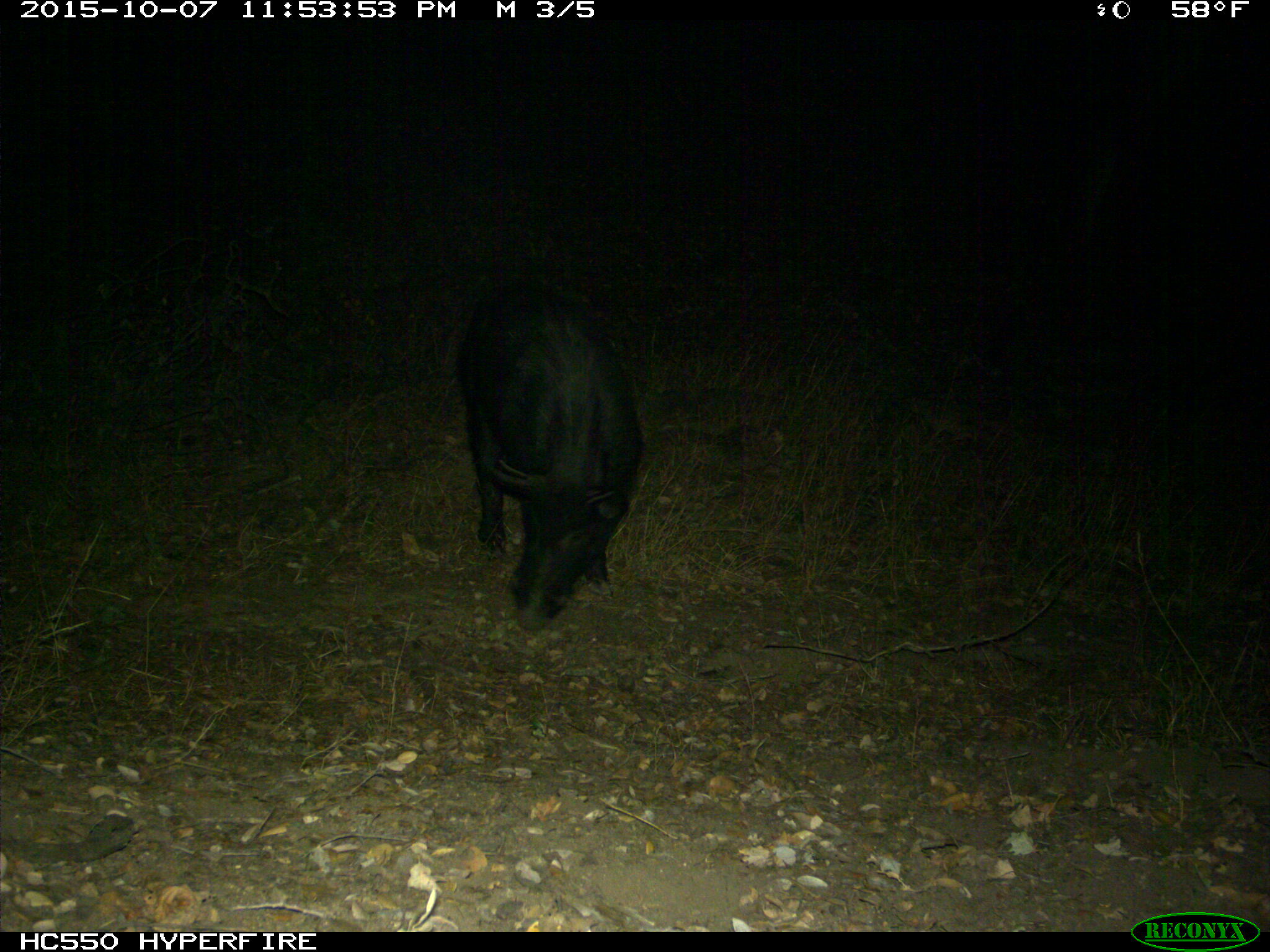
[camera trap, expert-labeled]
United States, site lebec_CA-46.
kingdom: Animalia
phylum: Chordata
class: Mammalia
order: Artiodactyla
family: Suidae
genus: Sus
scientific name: Sus scrofa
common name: wild boar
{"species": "Sus scrofa (wild boar)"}